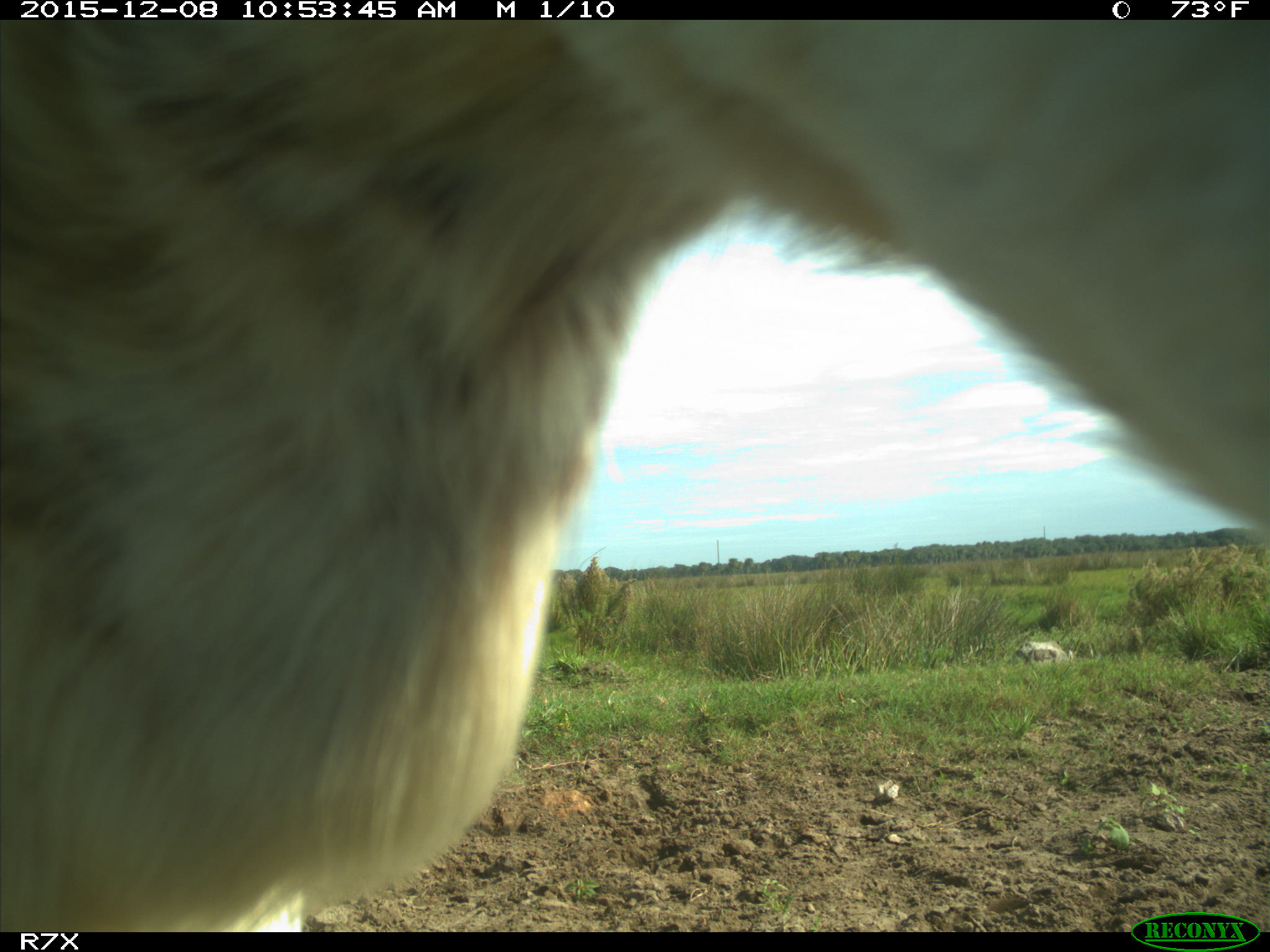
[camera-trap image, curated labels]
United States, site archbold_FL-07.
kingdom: Animalia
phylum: Chordata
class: Mammalia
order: Artiodactyla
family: Bovidae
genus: Bos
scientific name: Bos taurus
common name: domestic cow